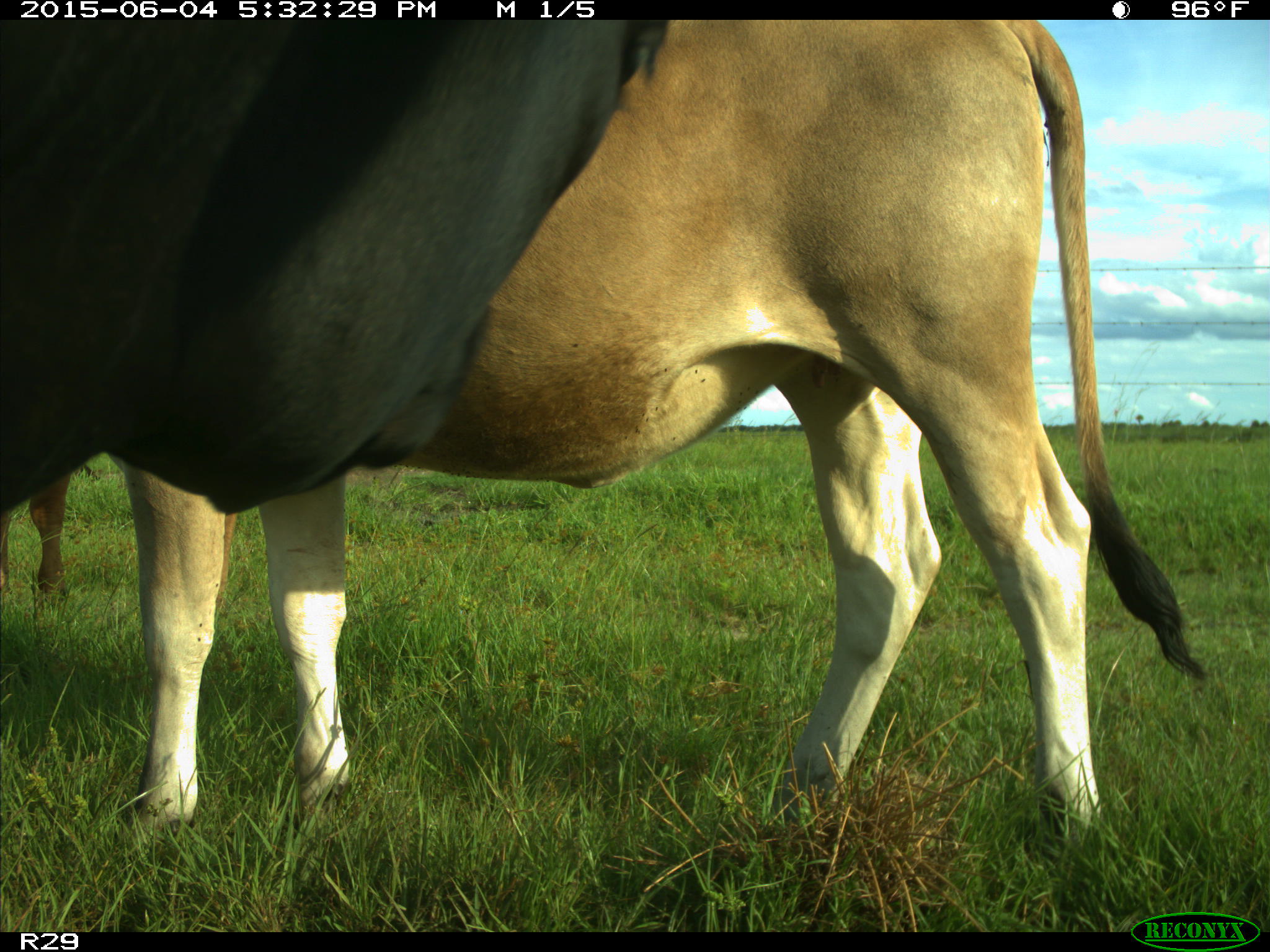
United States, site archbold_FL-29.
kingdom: Animalia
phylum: Chordata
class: Mammalia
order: Artiodactyla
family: Bovidae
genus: Bos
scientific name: Bos taurus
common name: domestic cow